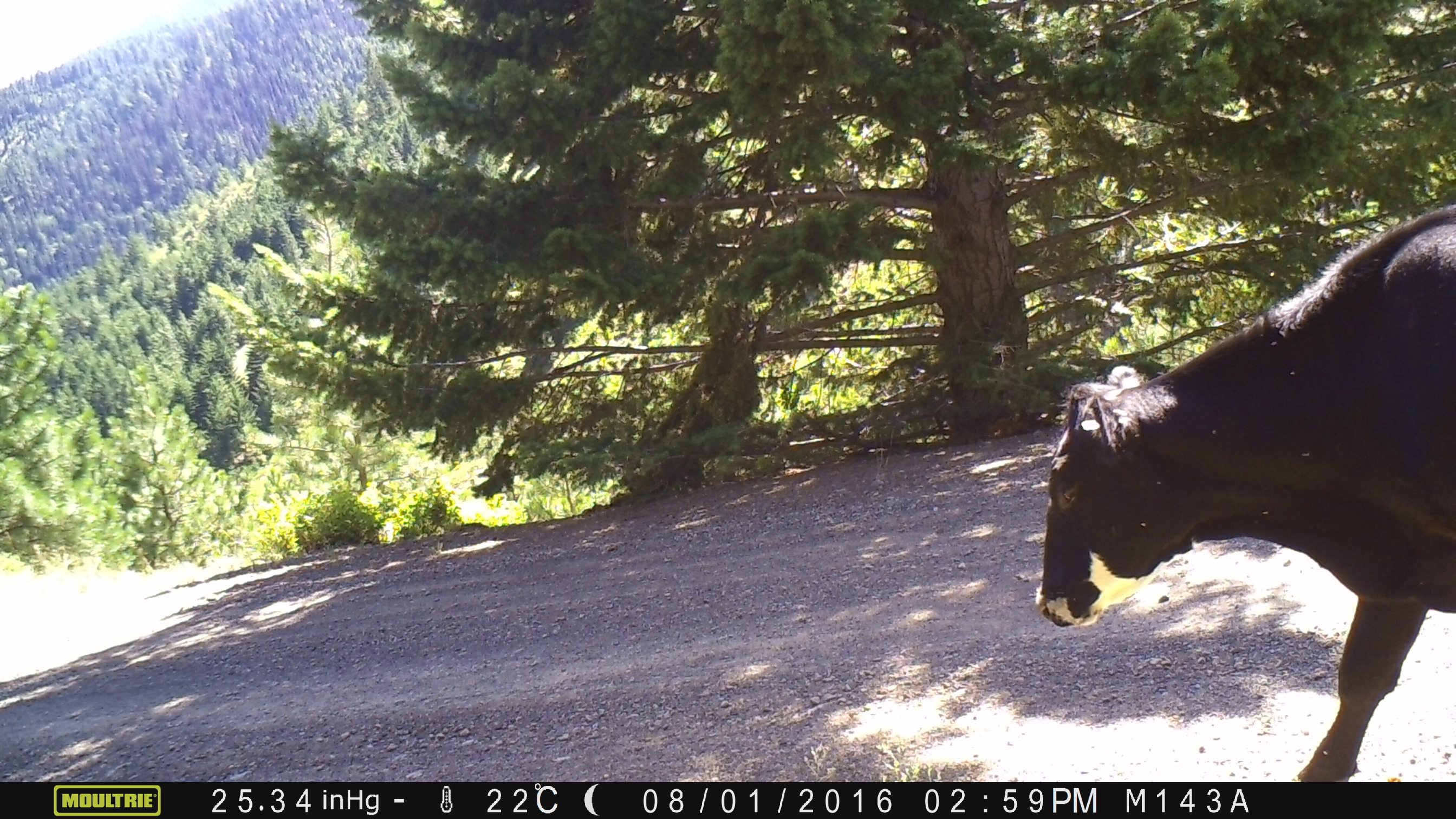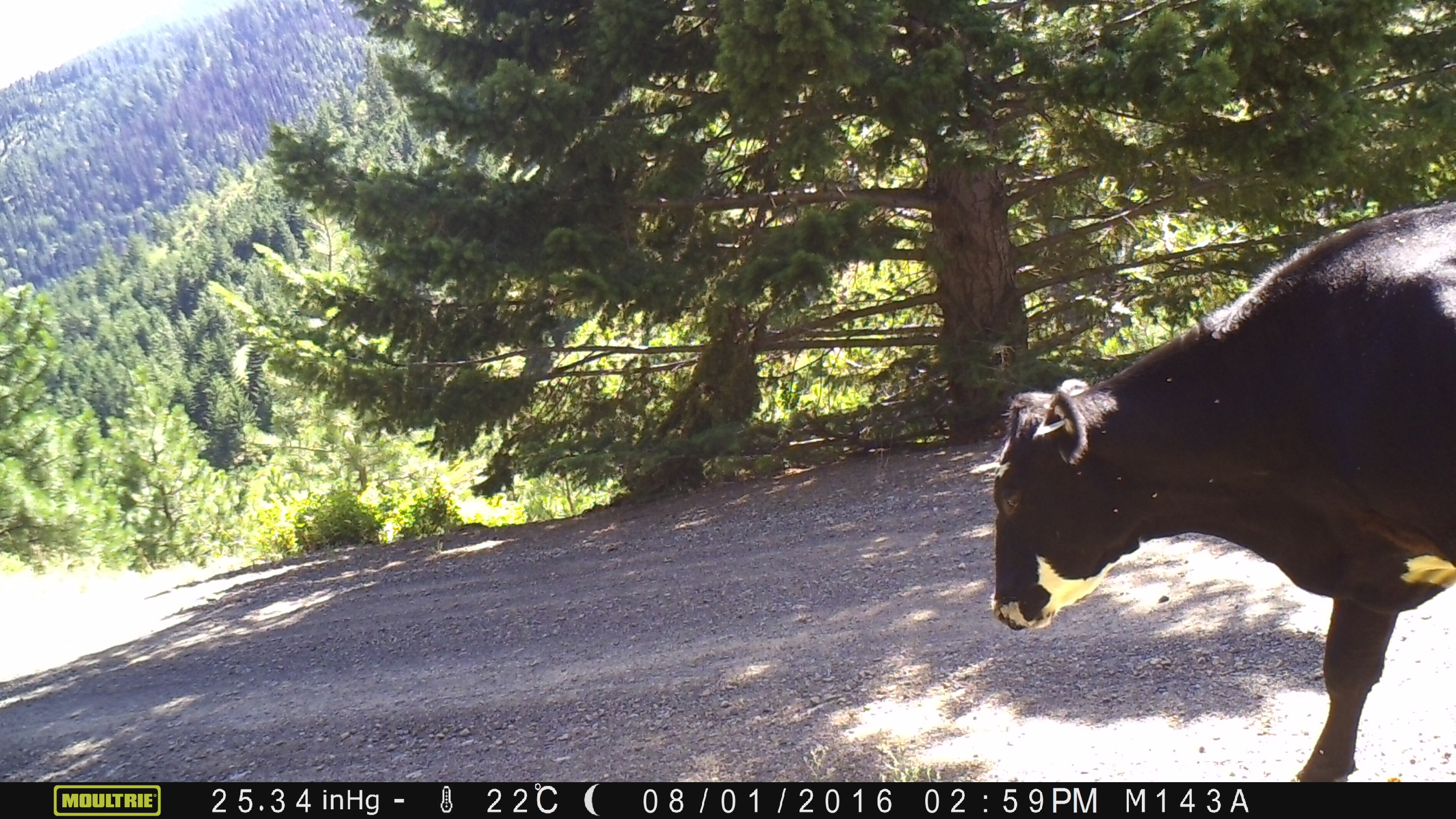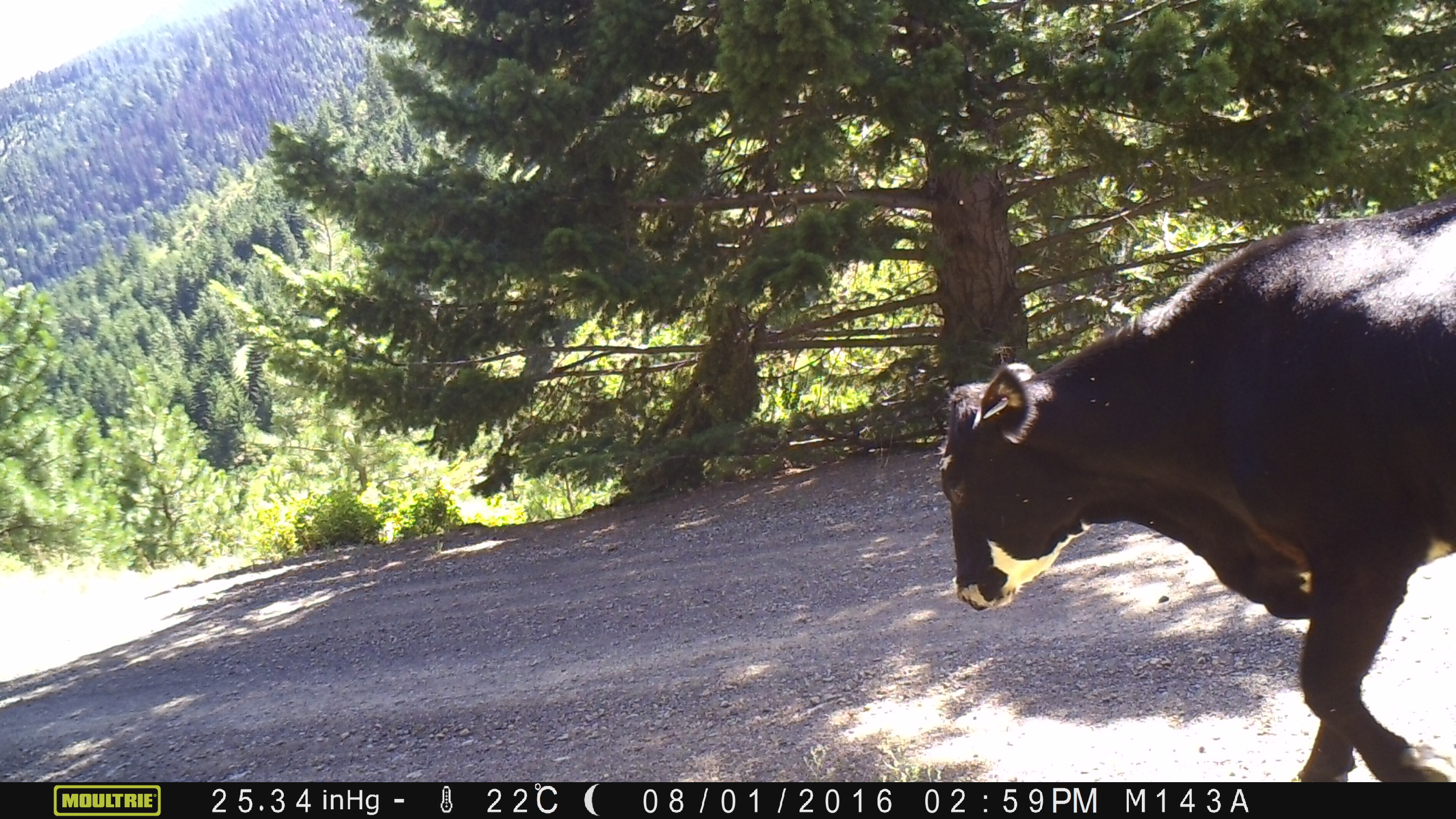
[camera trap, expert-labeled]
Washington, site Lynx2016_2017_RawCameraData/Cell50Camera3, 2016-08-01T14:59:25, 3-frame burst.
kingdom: Animalia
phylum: Chordata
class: Mammalia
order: Artiodactyla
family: Bovidae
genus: Bos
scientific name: Bos taurus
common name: domestic cattle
Domestic cattle (Bos taurus). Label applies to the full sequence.